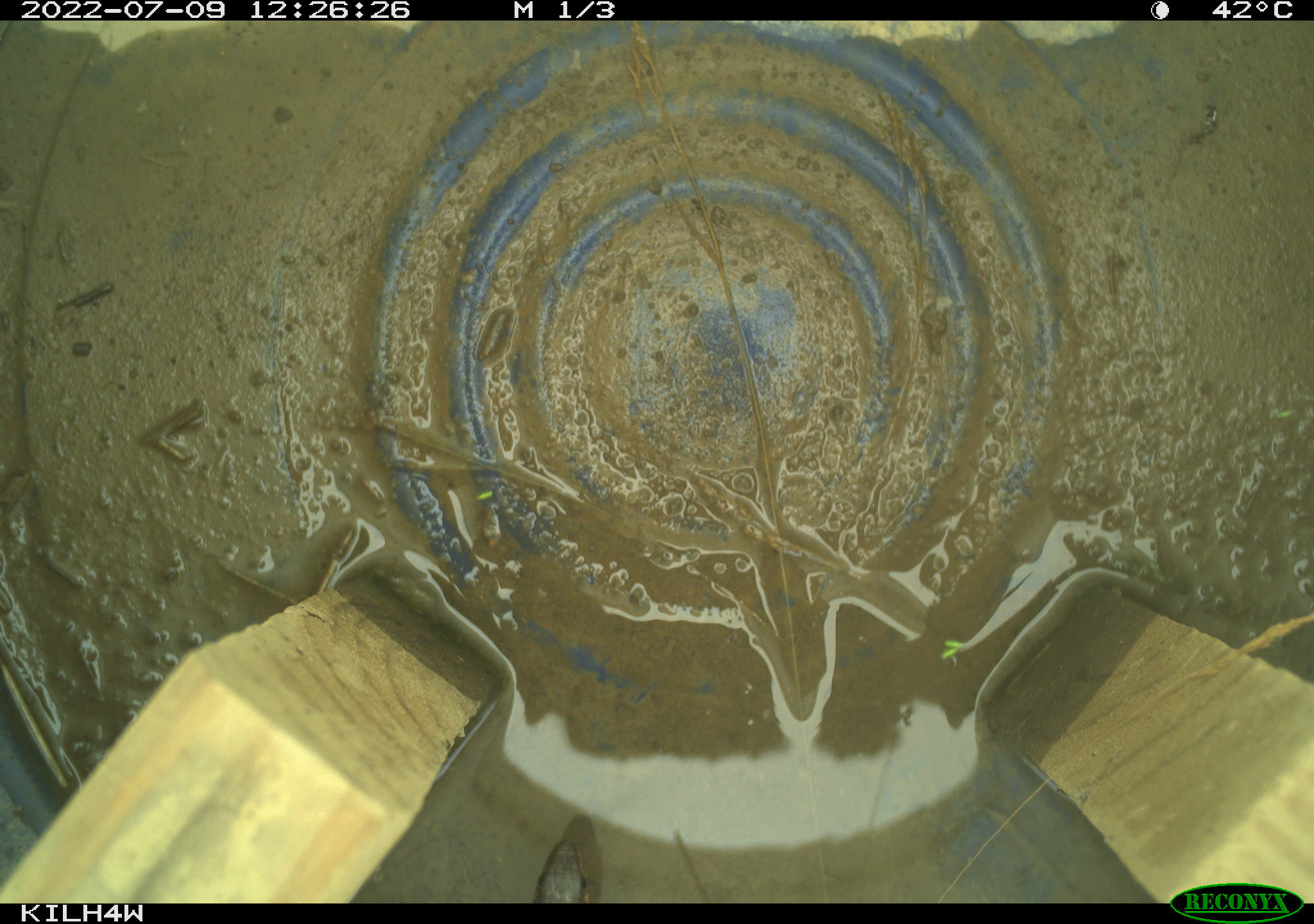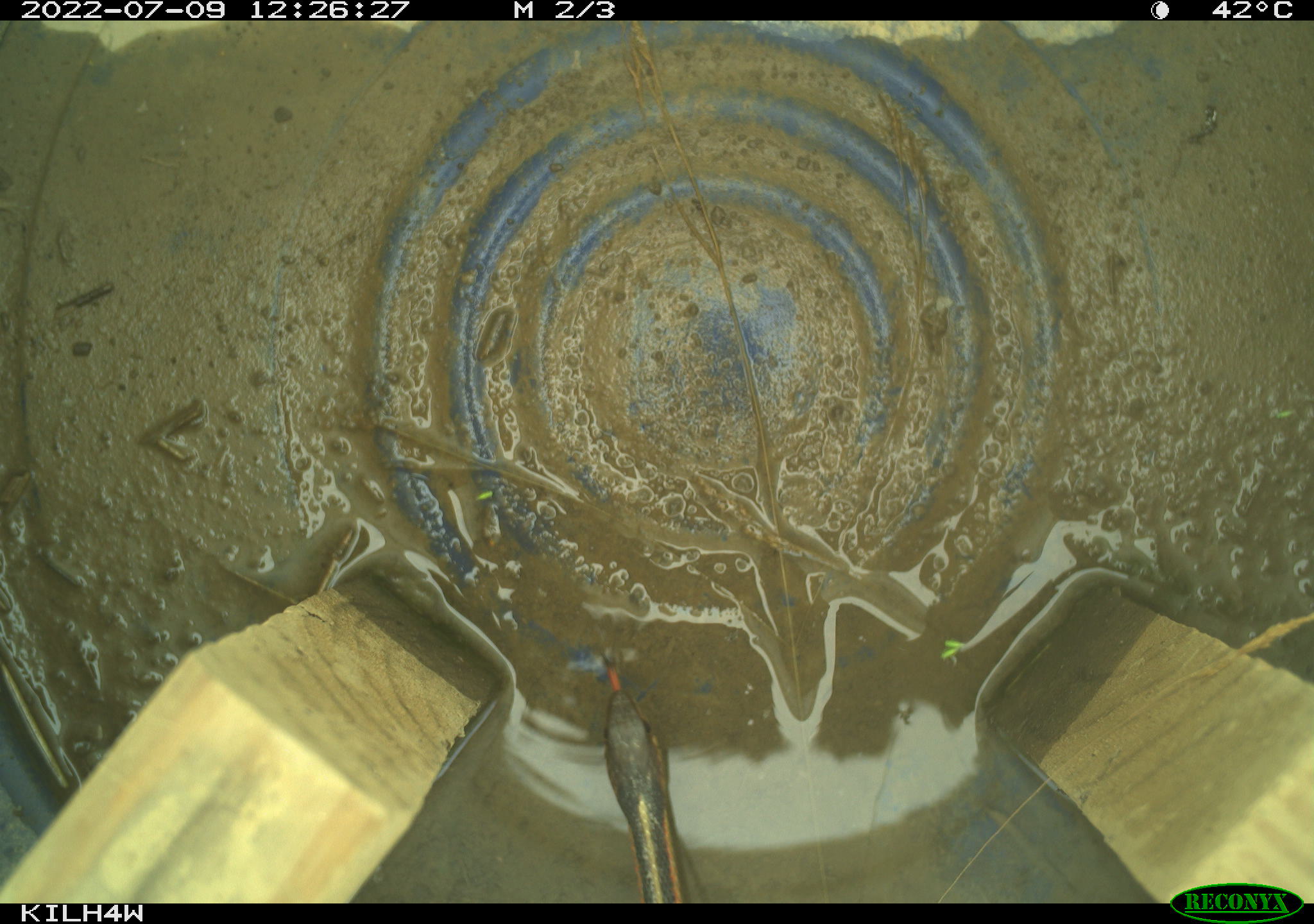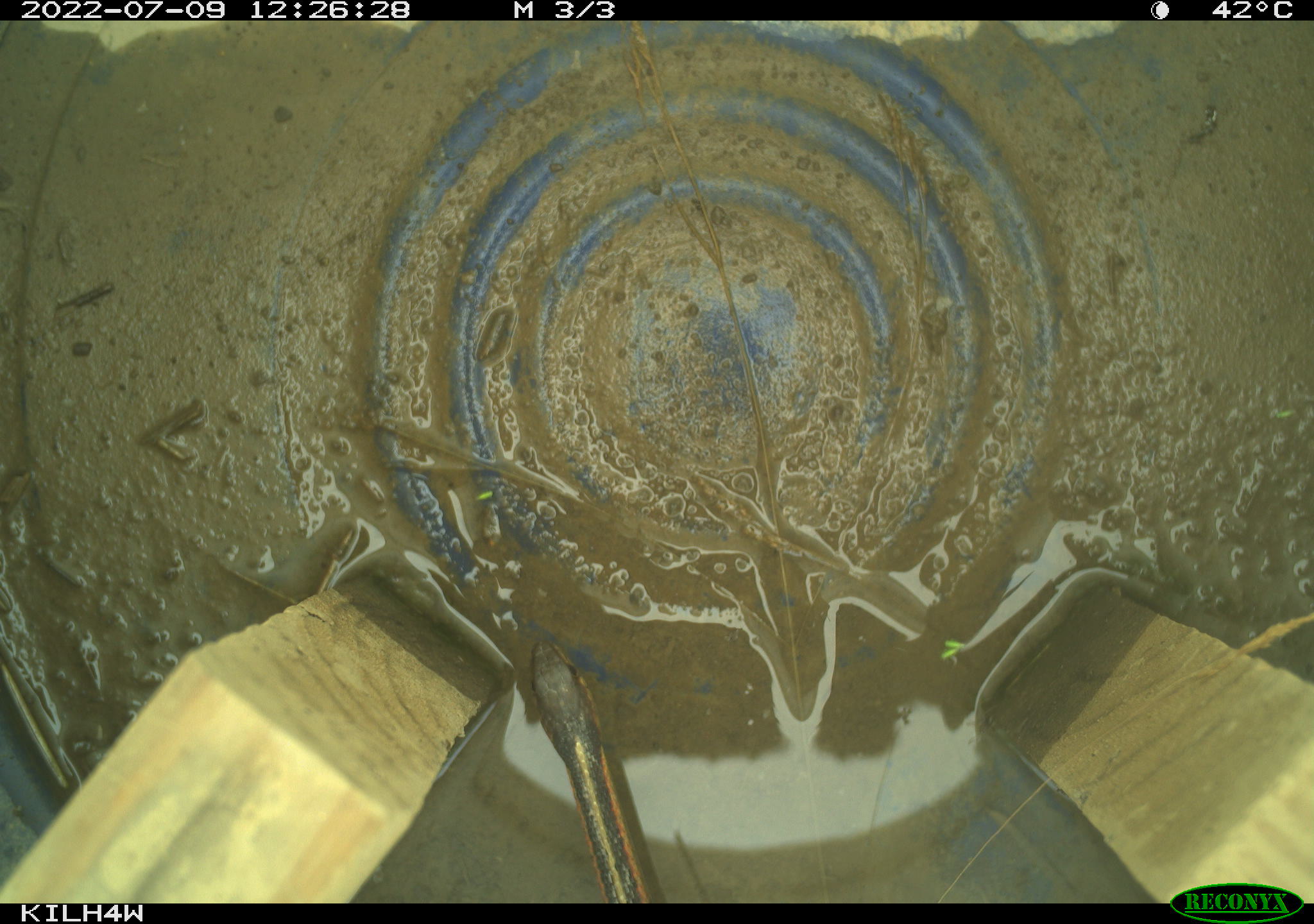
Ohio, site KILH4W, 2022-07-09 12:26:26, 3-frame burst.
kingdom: Animalia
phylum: Chordata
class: Reptilia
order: Squamata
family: Colubridae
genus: Thamnophis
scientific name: Thamnophis sirtalis sirtalis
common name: eastern gartersnake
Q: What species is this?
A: Eastern gartersnake (Thamnophis sirtalis sirtalis).